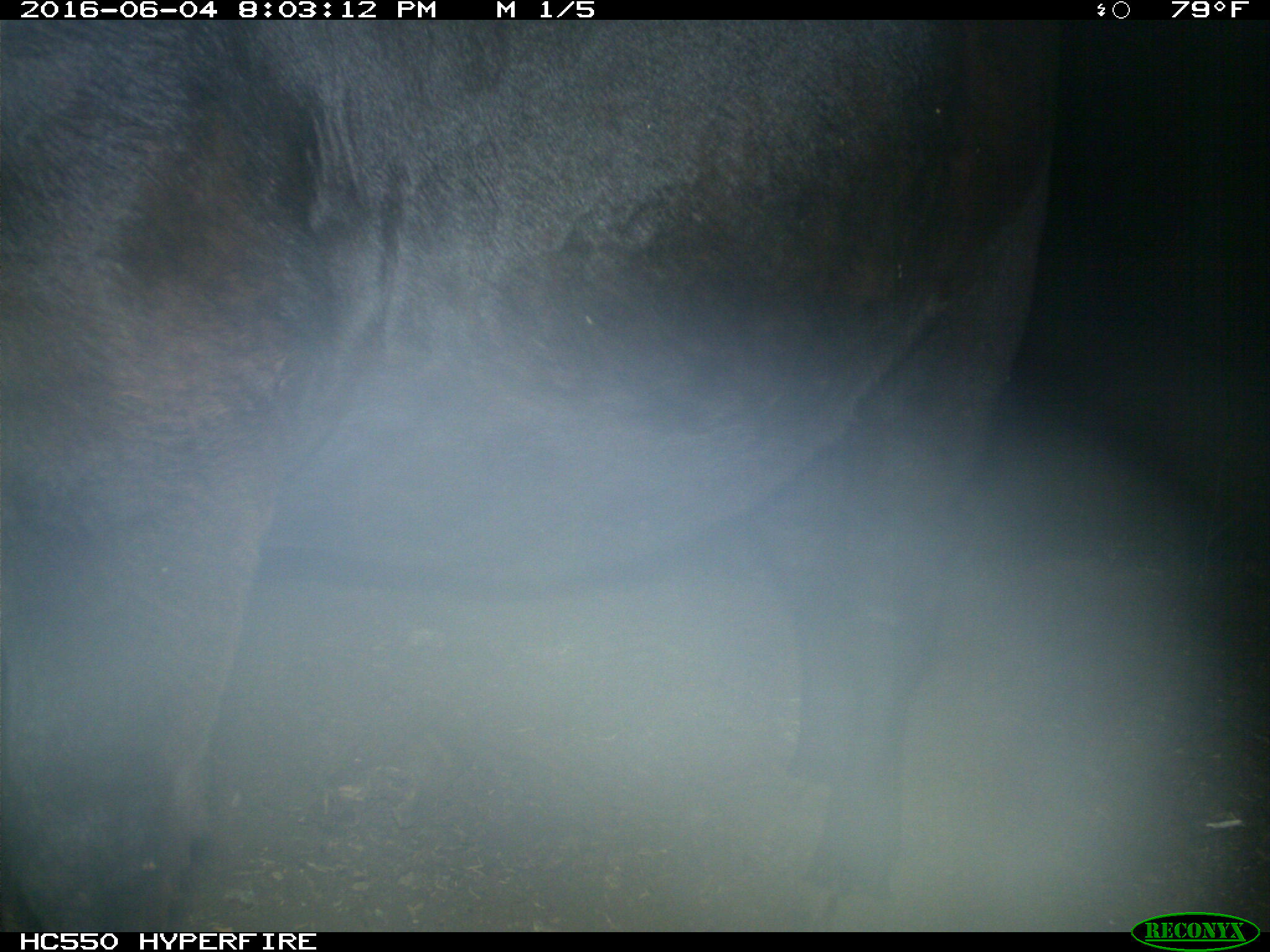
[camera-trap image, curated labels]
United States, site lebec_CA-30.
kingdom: Animalia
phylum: Chordata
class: Mammalia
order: Artiodactyla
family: Bovidae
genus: Bos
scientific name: Bos taurus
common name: domestic cow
Bos taurus (domestic cow).